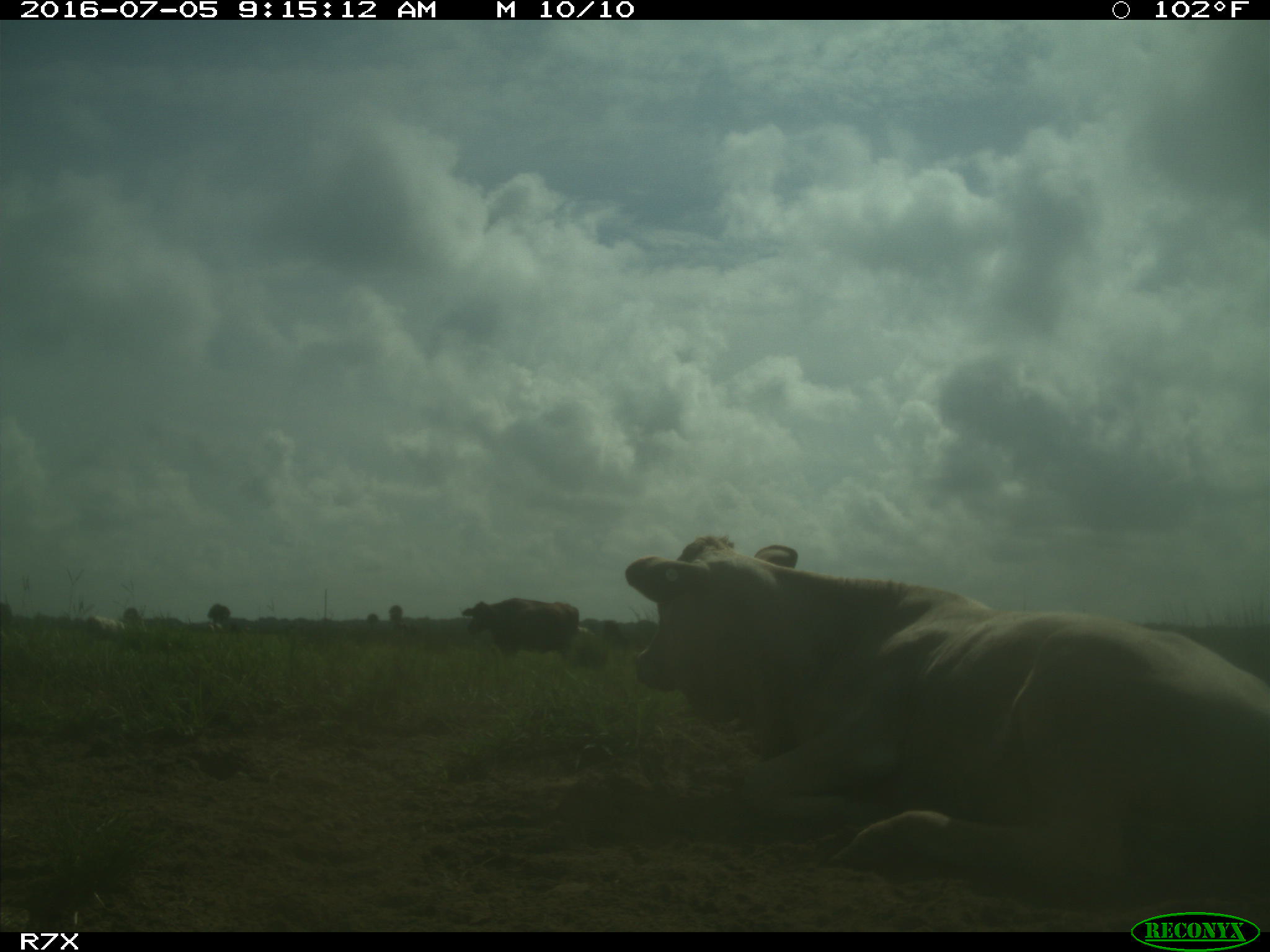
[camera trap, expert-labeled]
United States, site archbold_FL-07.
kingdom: Animalia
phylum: Chordata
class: Mammalia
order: Artiodactyla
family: Bovidae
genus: Bos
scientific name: Bos taurus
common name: domestic cow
Bos taurus (domestic cow).